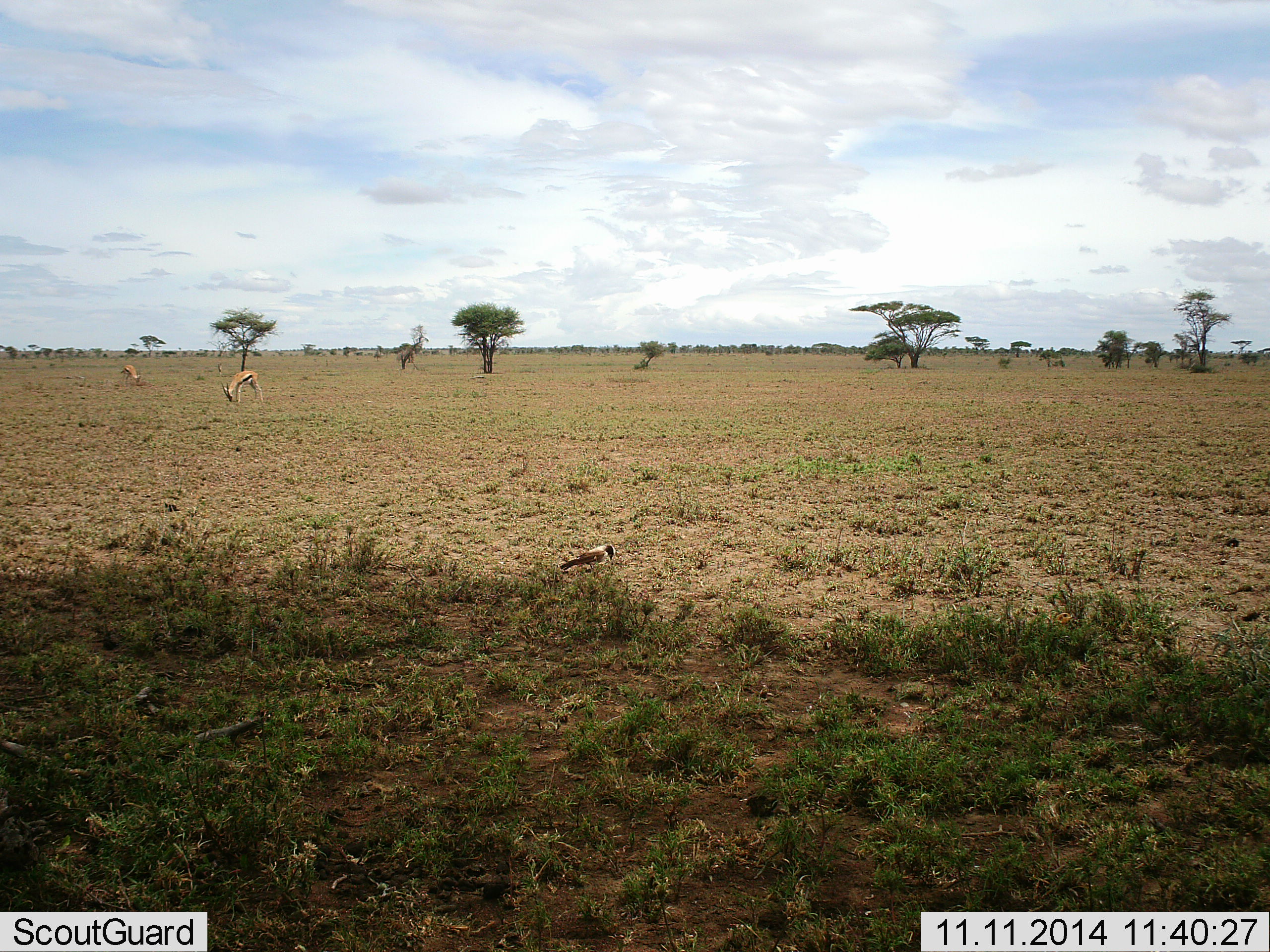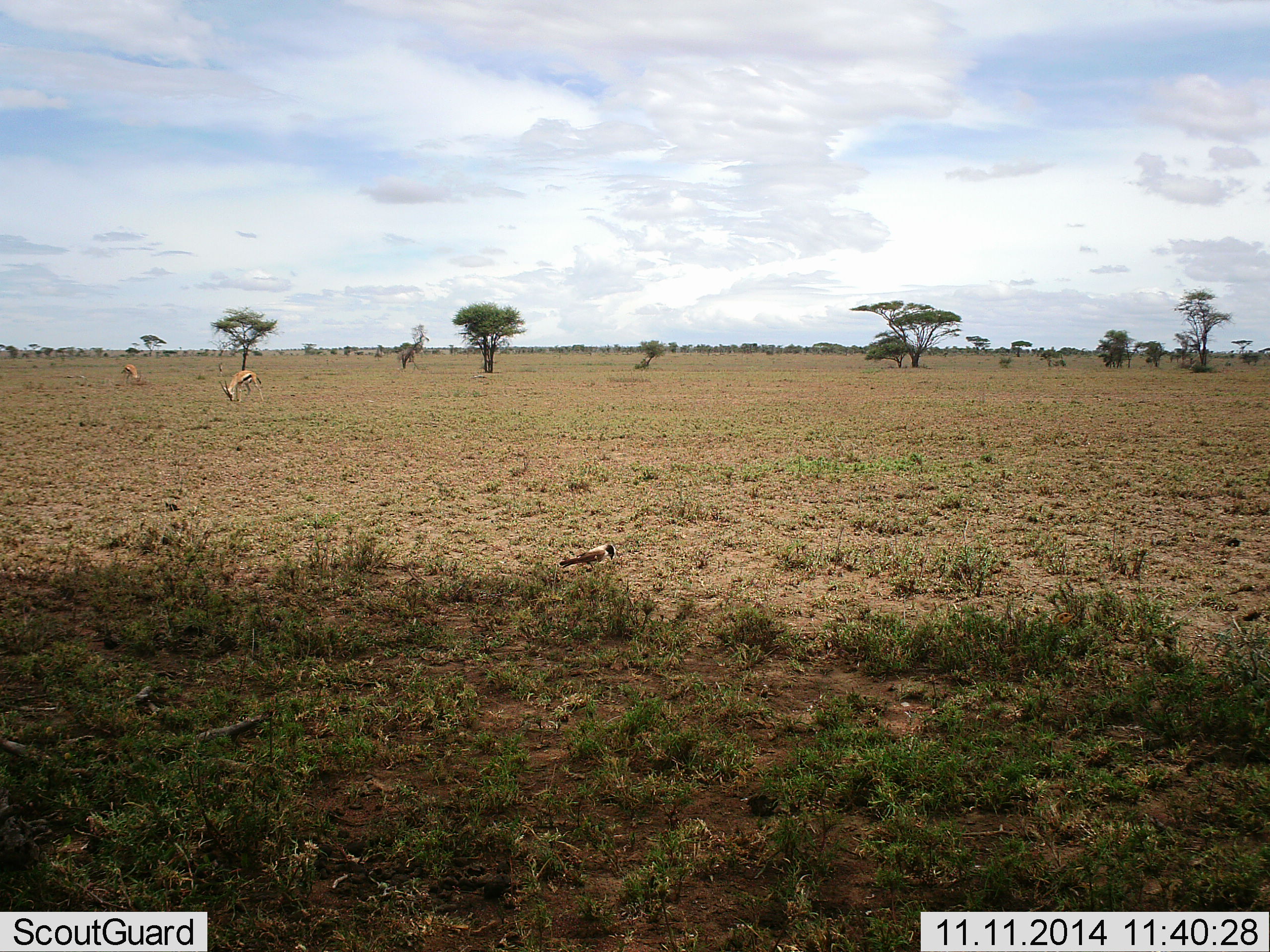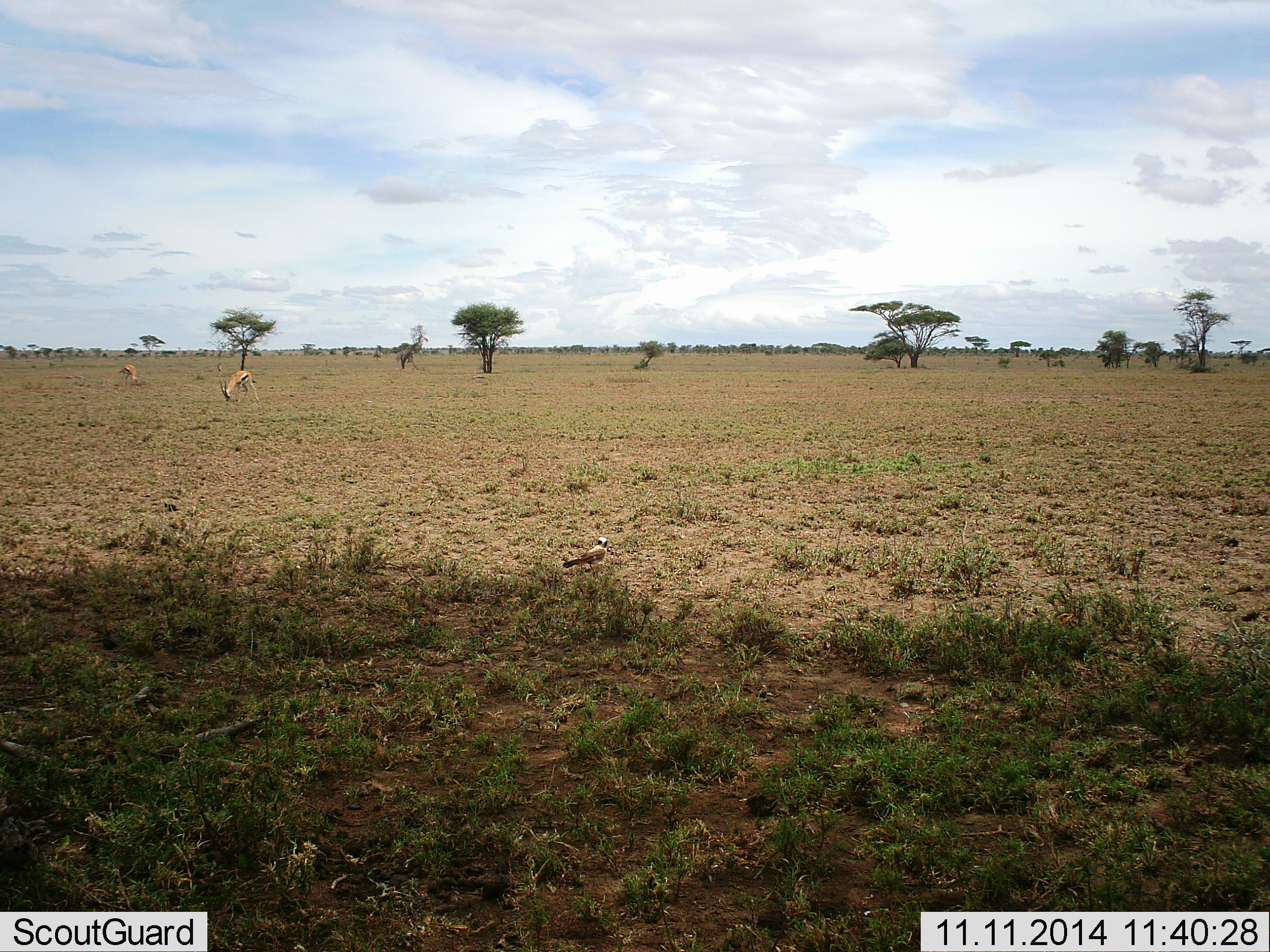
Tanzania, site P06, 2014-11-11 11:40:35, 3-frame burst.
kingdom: Animalia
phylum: Chordata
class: Mammalia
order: Artiodactyla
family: Bovidae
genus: Eudorcas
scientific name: Eudorcas thomsonii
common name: thomson's gazelle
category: gazellethomsons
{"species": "gazellethomsons (thomson's gazelle) (Eudorcas thomsonii)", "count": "2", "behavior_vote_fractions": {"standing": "33%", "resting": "8%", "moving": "0%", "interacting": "0%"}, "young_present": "0%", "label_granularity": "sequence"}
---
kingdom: Animalia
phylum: Chordata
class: Aves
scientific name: Aves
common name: bird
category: otherbird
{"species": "otherbird (bird) (Aves)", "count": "1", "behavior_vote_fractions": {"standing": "60%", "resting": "0%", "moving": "10%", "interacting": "0%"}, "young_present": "0%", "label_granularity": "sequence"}